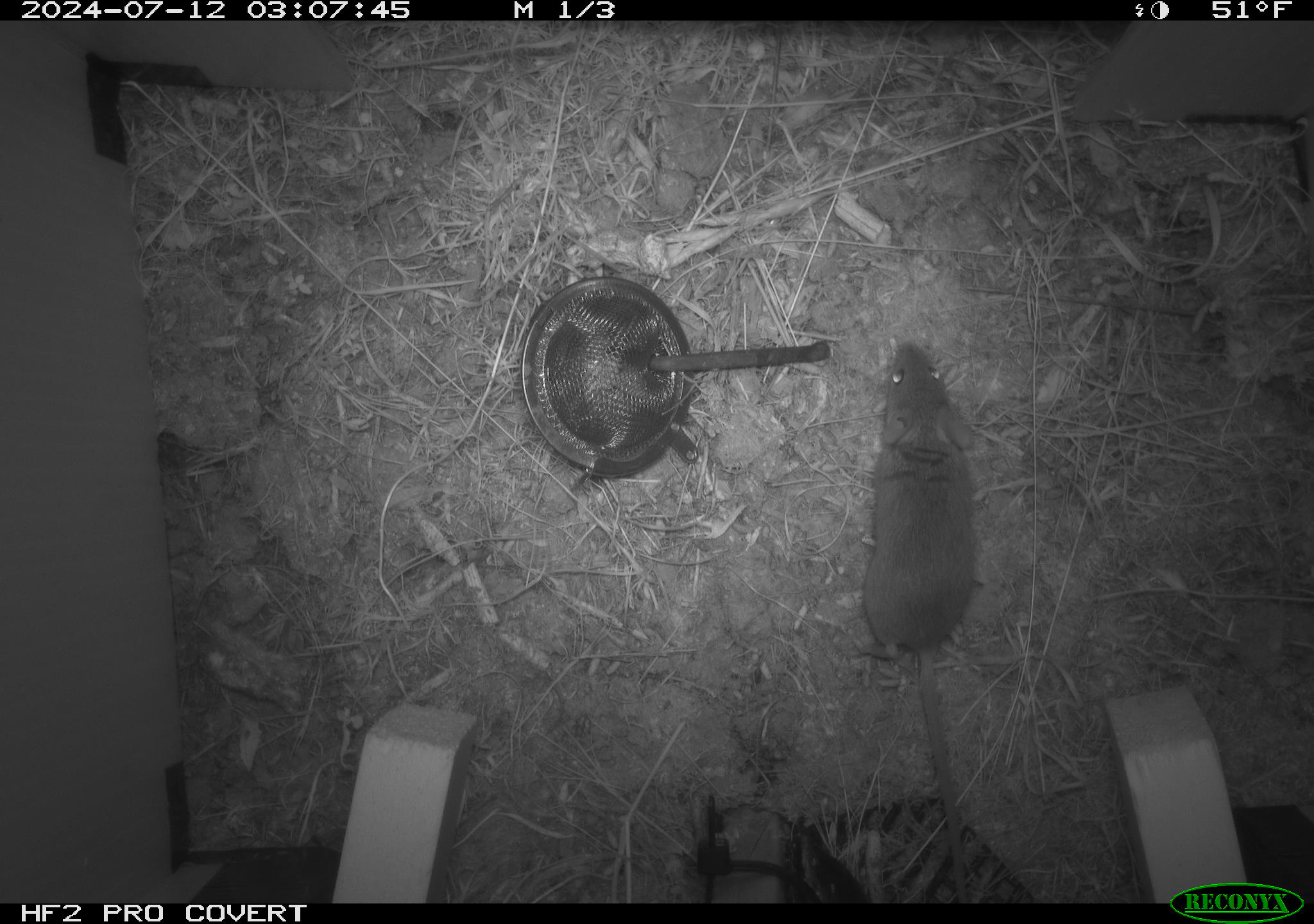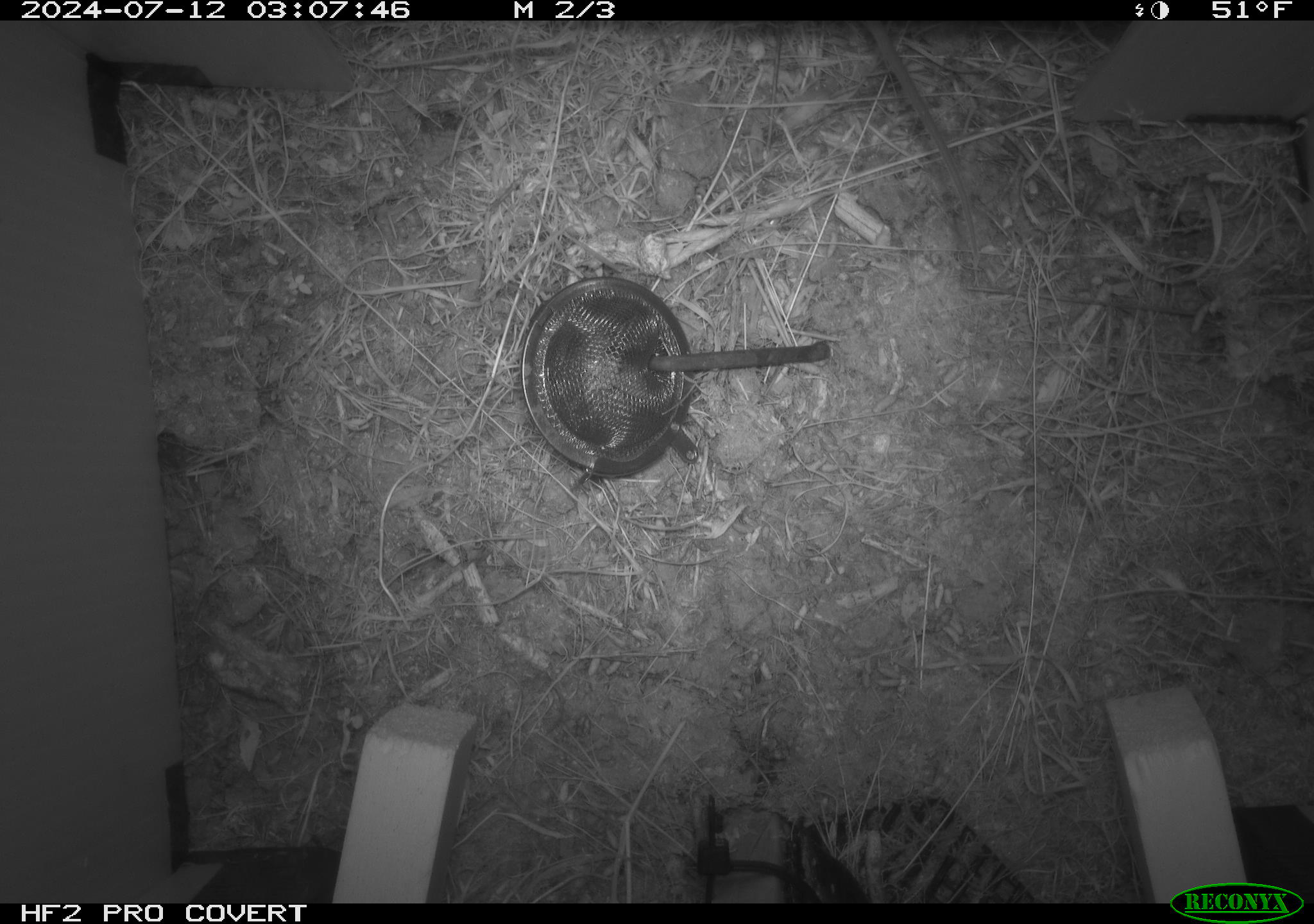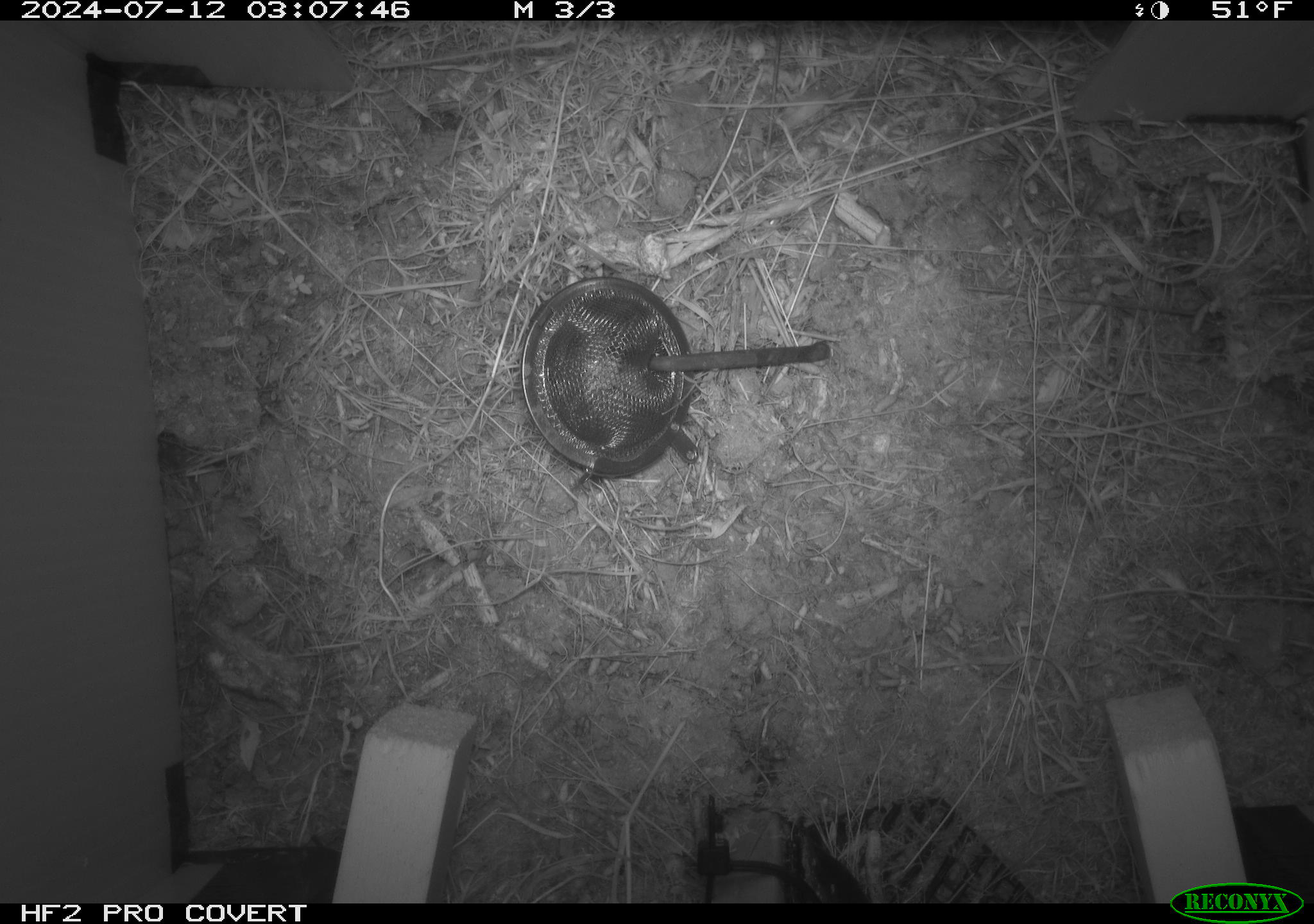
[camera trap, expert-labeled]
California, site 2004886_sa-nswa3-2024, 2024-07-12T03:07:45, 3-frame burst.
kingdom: Animalia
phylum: Chordata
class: Mammalia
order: Rodentia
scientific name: Rodentia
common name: rodent